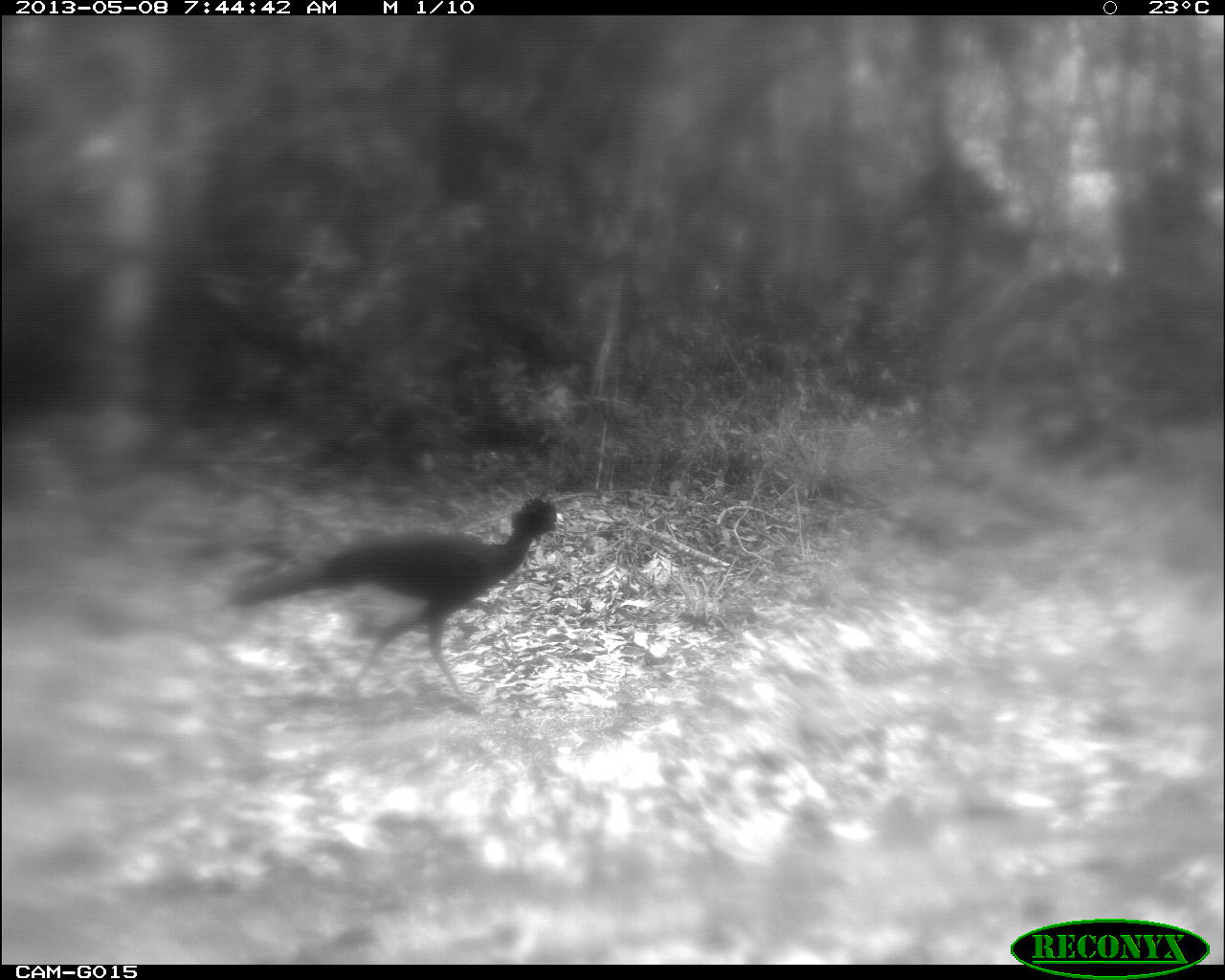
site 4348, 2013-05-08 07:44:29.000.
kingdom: Animalia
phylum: Chordata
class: Aves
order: Galliformes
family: Cracidae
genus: Crax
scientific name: Crax rubra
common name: great curassow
Crax rubra (great curassow), count 1, sex male.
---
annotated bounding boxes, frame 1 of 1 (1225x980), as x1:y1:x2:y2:
crax rubra: 225:496:564:695